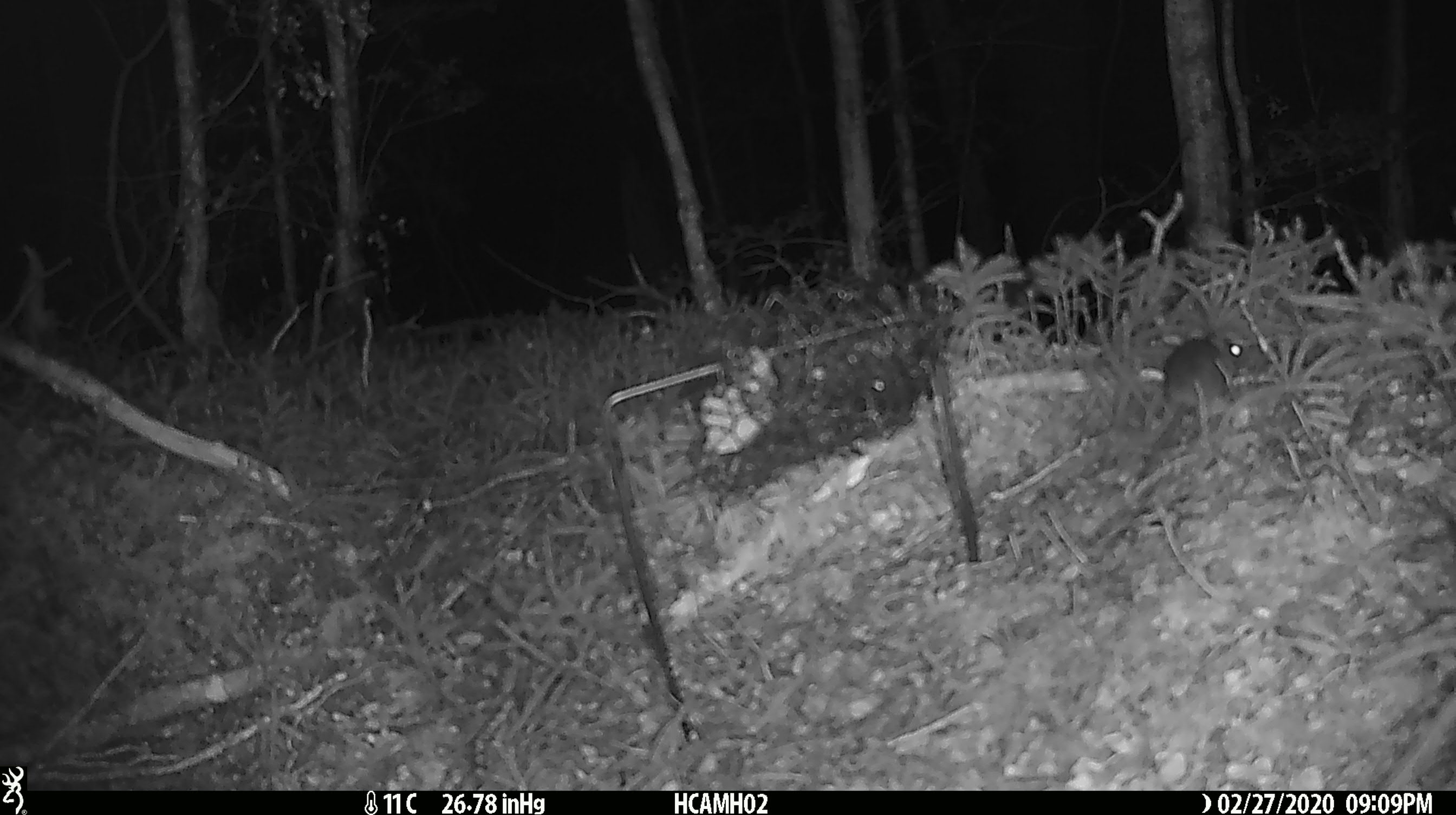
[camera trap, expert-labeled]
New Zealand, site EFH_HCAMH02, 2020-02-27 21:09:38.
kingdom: Animalia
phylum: Chordata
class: Mammalia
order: Rodentia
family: Muridae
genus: Mus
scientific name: Mus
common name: mouse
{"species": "mouse (Mus)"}